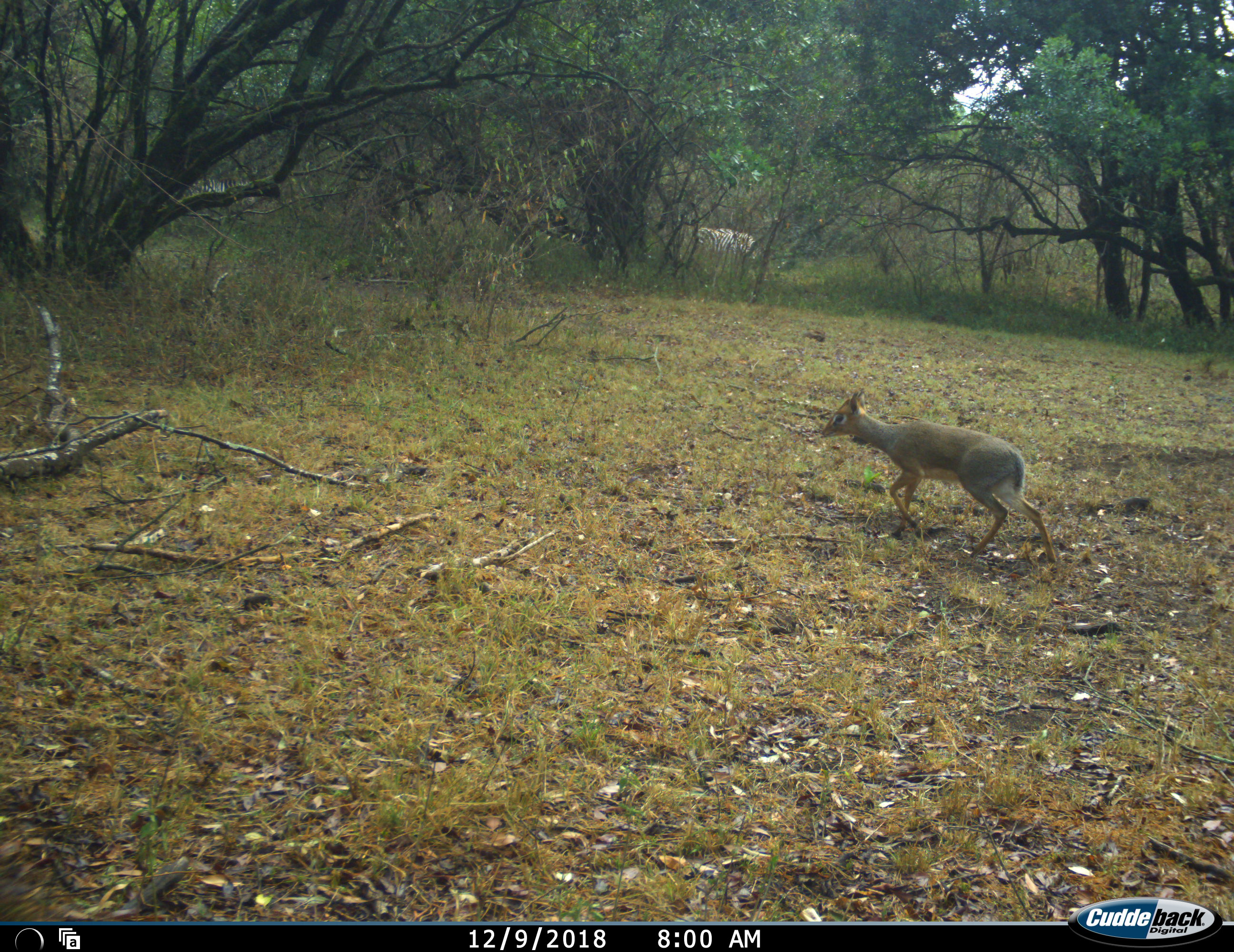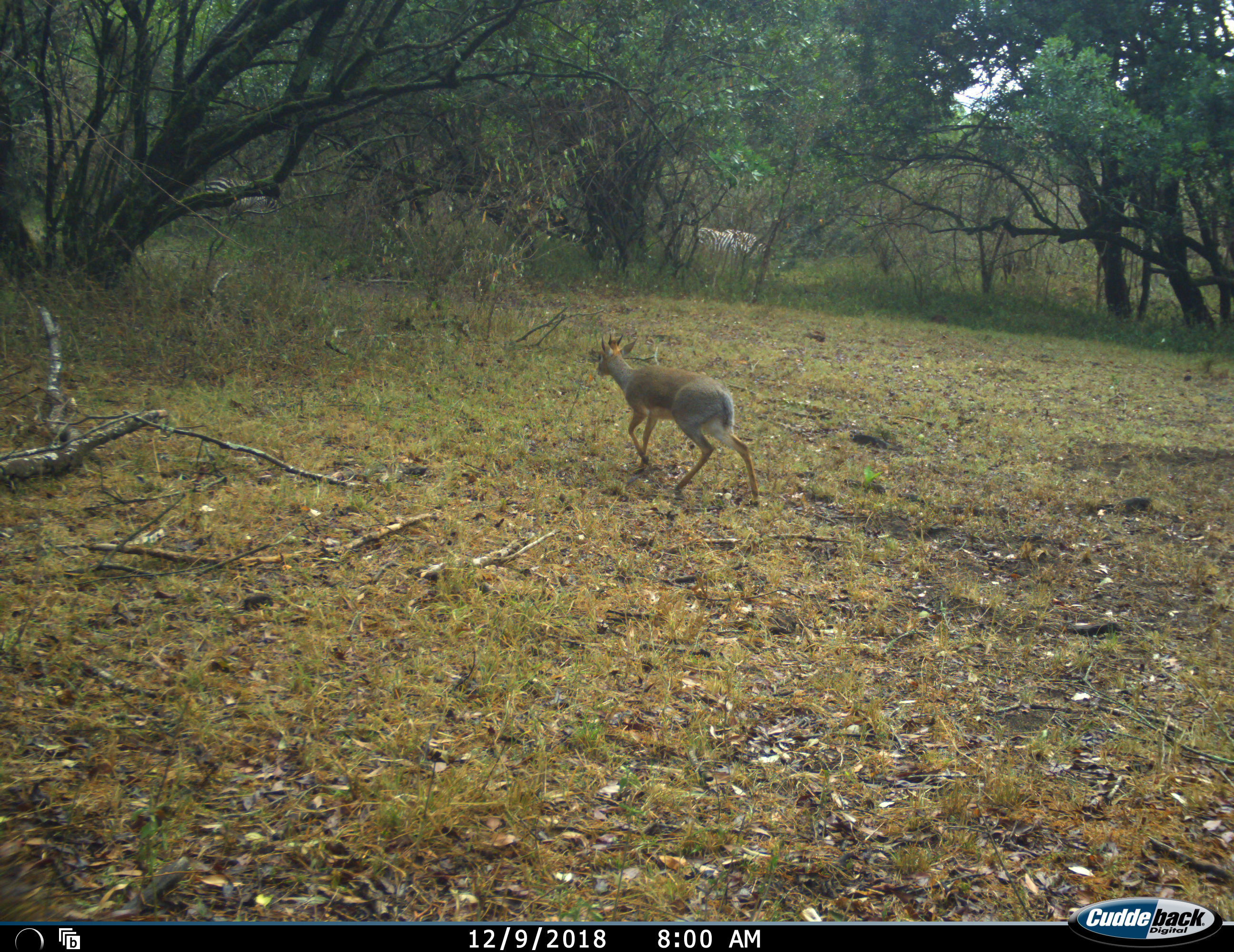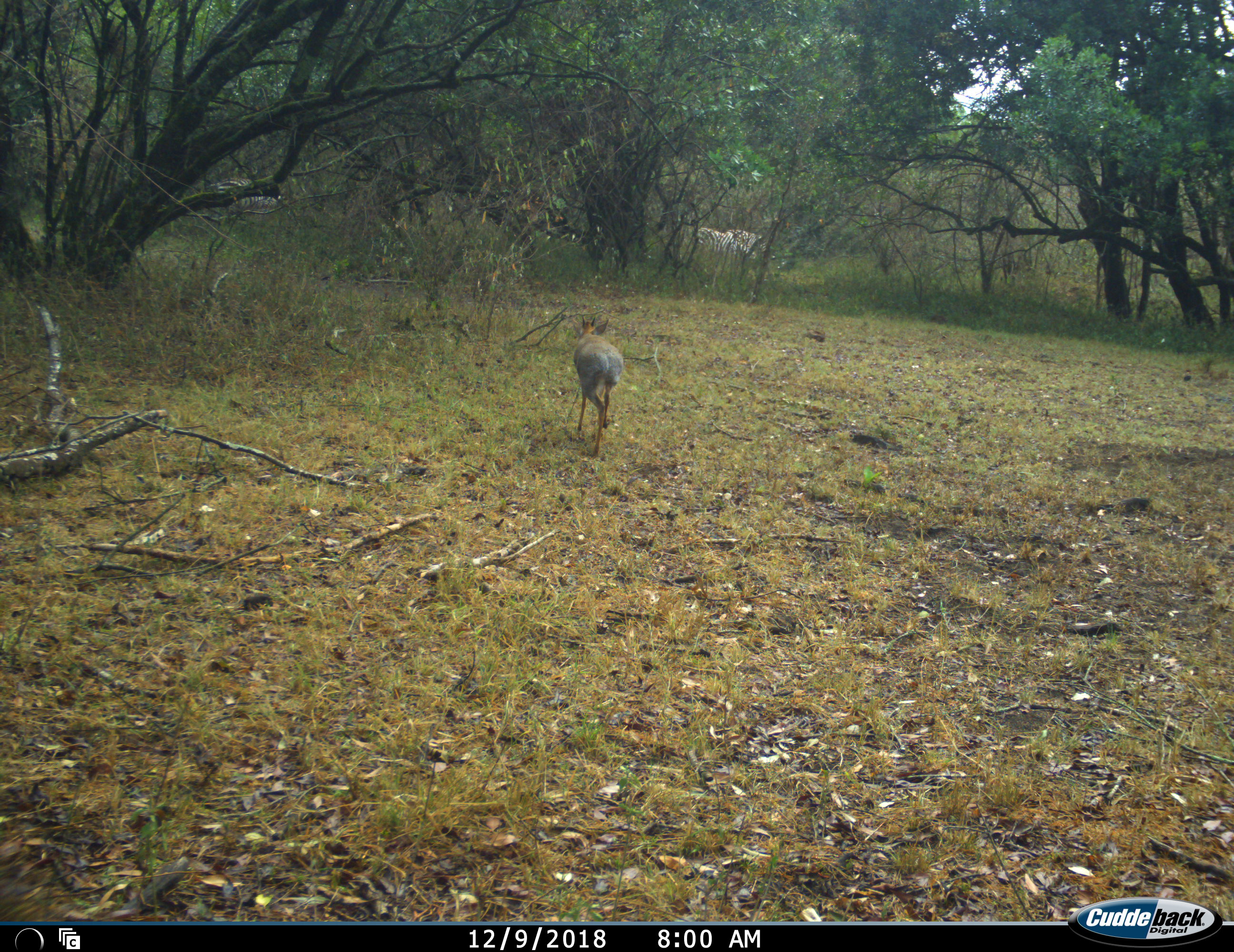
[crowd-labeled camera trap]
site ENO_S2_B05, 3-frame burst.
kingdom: Animalia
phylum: Chordata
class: Mammalia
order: Artiodactyla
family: Bovidae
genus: Madoqua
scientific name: Madoqua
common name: dik-dik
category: dikdik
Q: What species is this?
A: Dikdik (dik-dik) (Madoqua).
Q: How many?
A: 1.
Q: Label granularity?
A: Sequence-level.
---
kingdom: Animalia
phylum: Chordata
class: Mammalia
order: Perissodactyla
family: Equidae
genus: Equus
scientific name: Equus quagga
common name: plains zebra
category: zebraplains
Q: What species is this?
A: Zebraplains (plains zebra) (Equus quagga).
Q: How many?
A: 3.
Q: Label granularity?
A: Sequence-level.